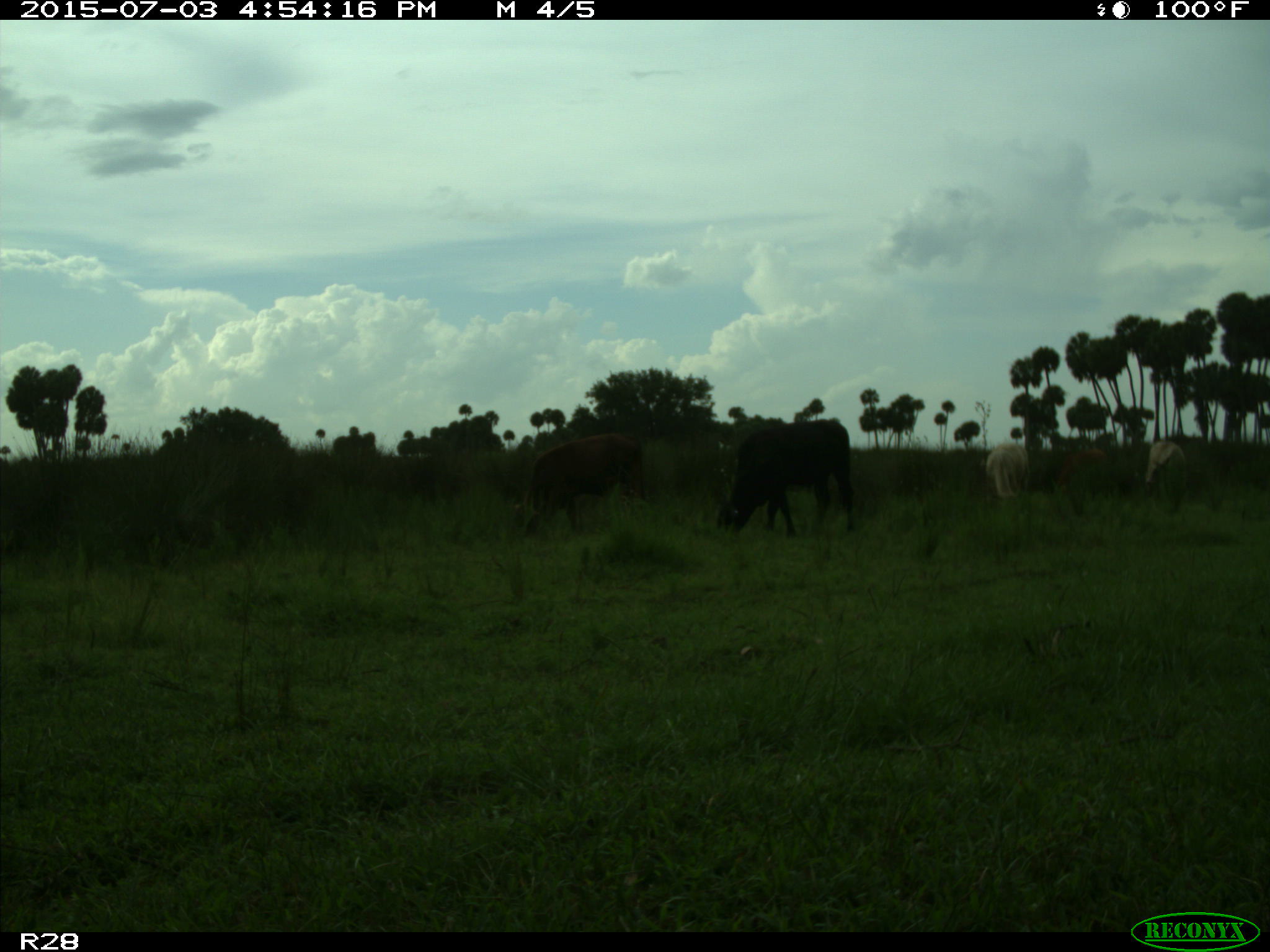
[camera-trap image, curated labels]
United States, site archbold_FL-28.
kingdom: Animalia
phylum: Chordata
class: Mammalia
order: Artiodactyla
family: Bovidae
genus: Bos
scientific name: Bos taurus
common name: domestic cow